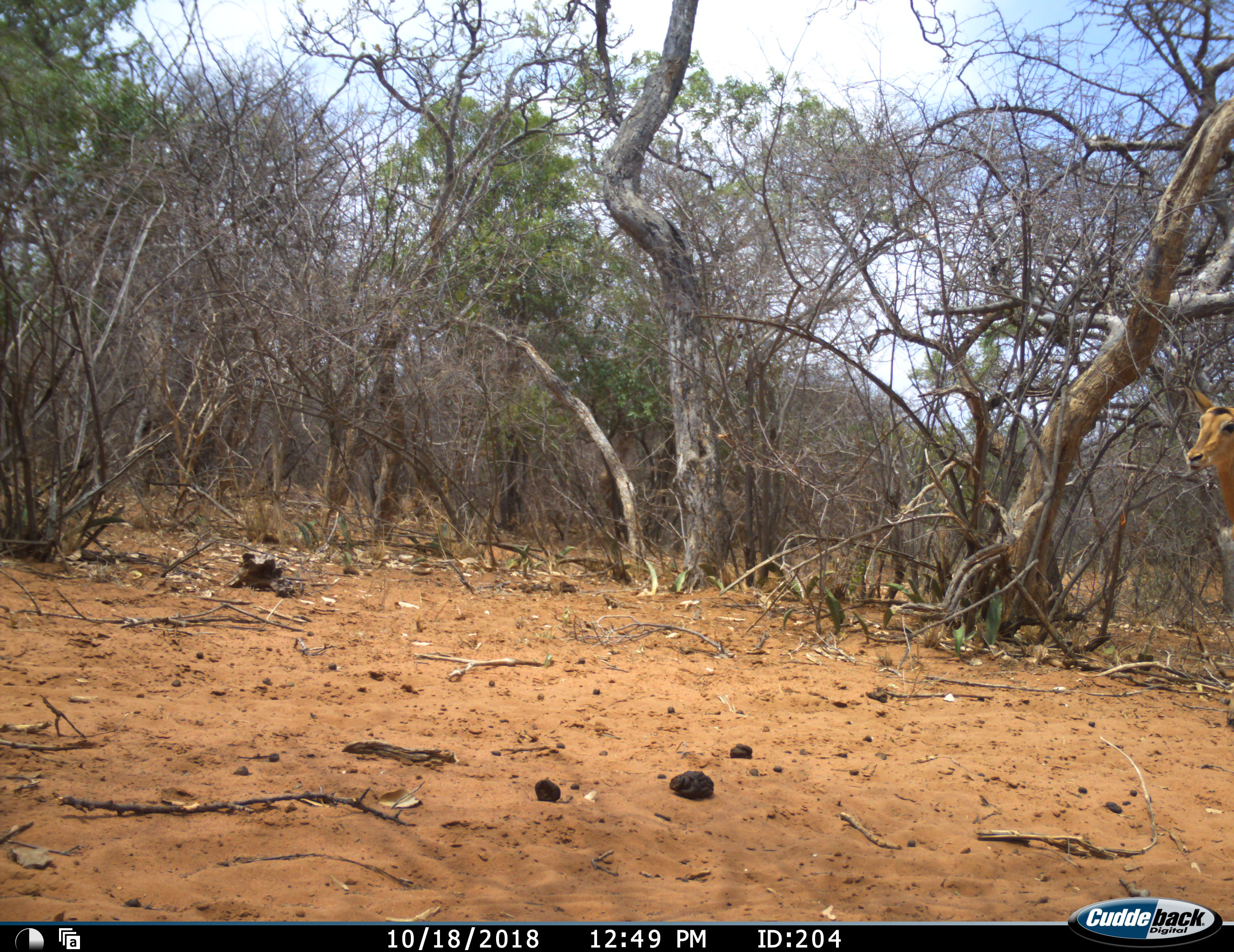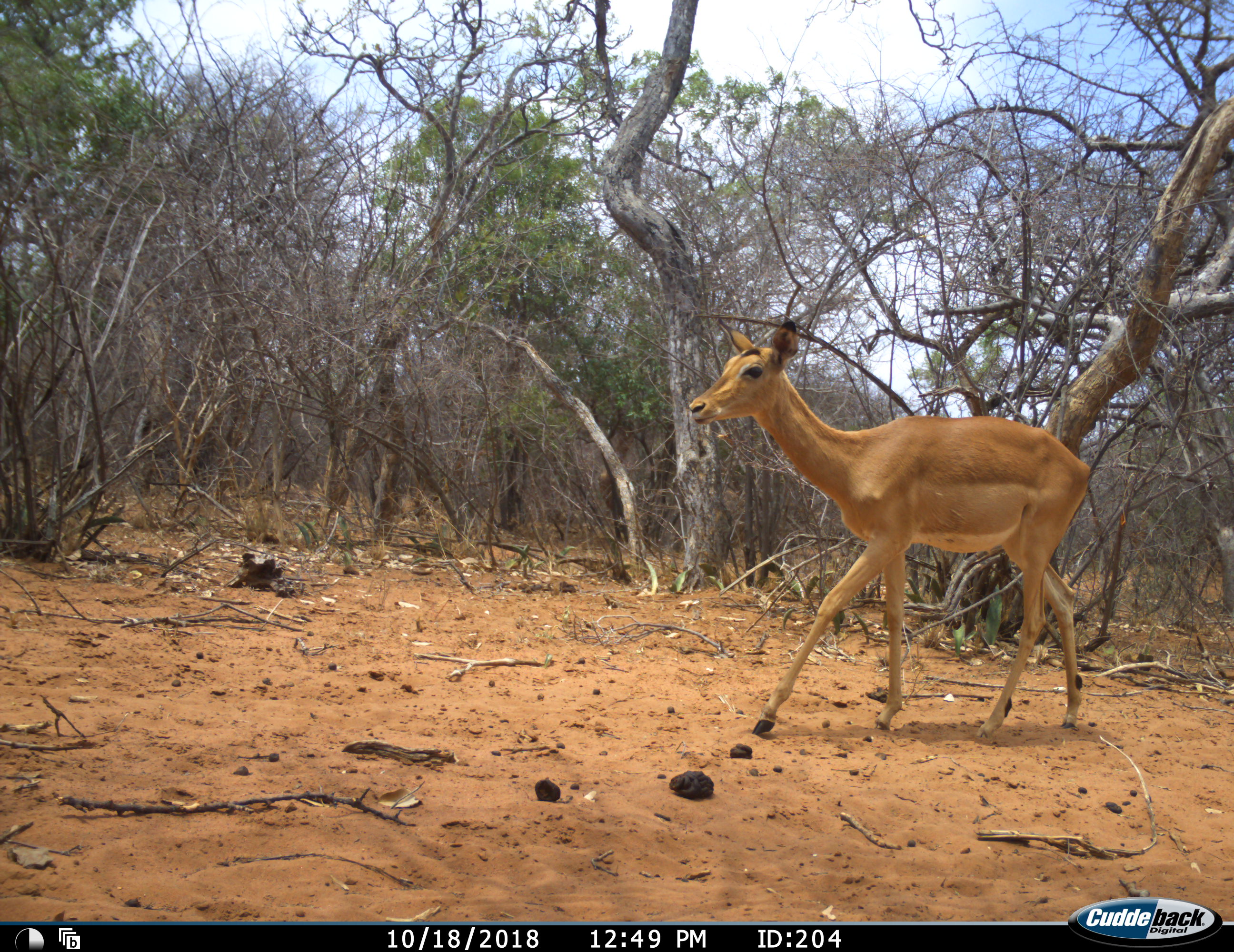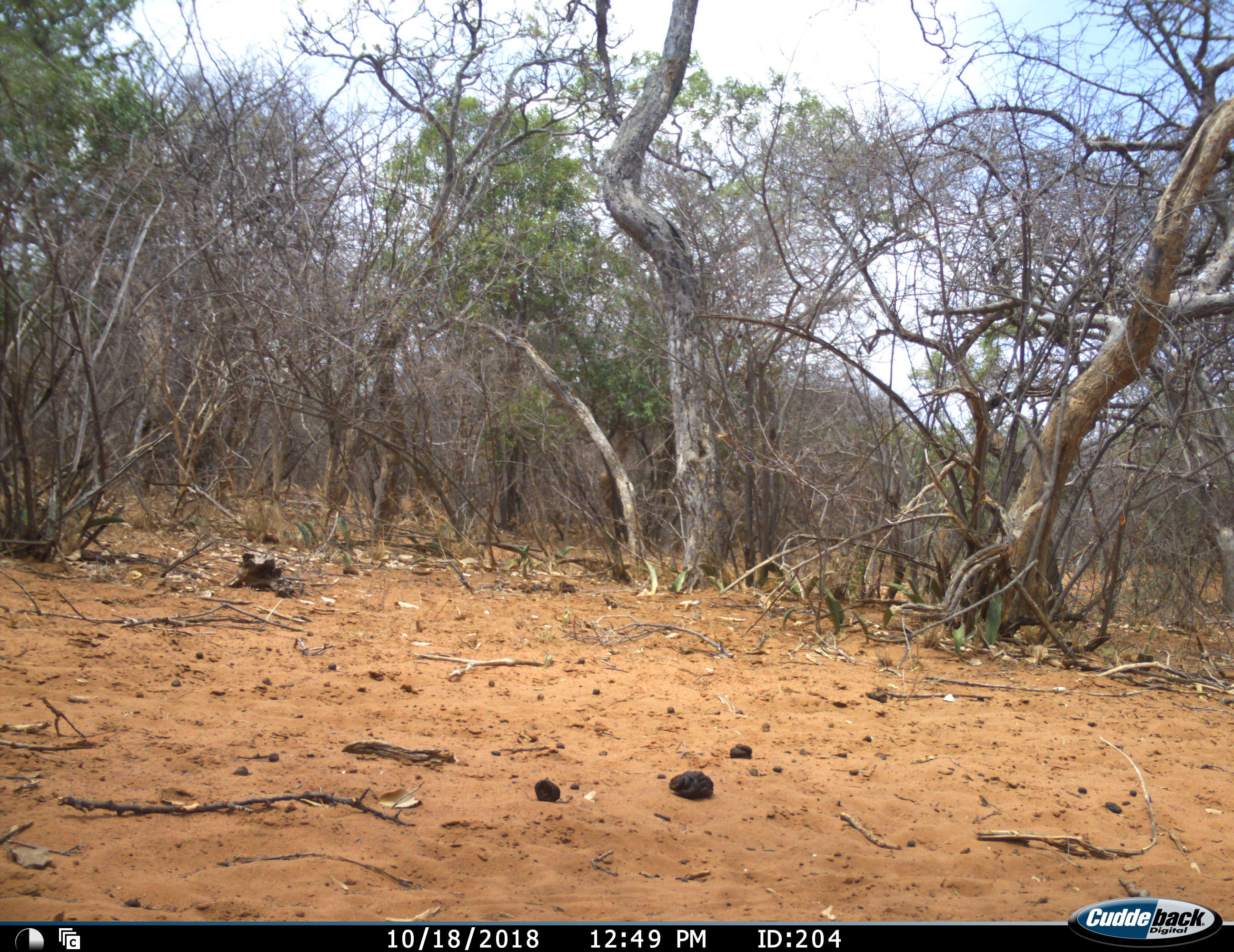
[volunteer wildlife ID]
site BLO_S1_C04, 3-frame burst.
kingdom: Animalia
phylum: Chordata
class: Mammalia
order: Artiodactyla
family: Bovidae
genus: Aepyceros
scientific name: Aepyceros melampus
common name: impala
Impala (Aepyceros melampus), count 1. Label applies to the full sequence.